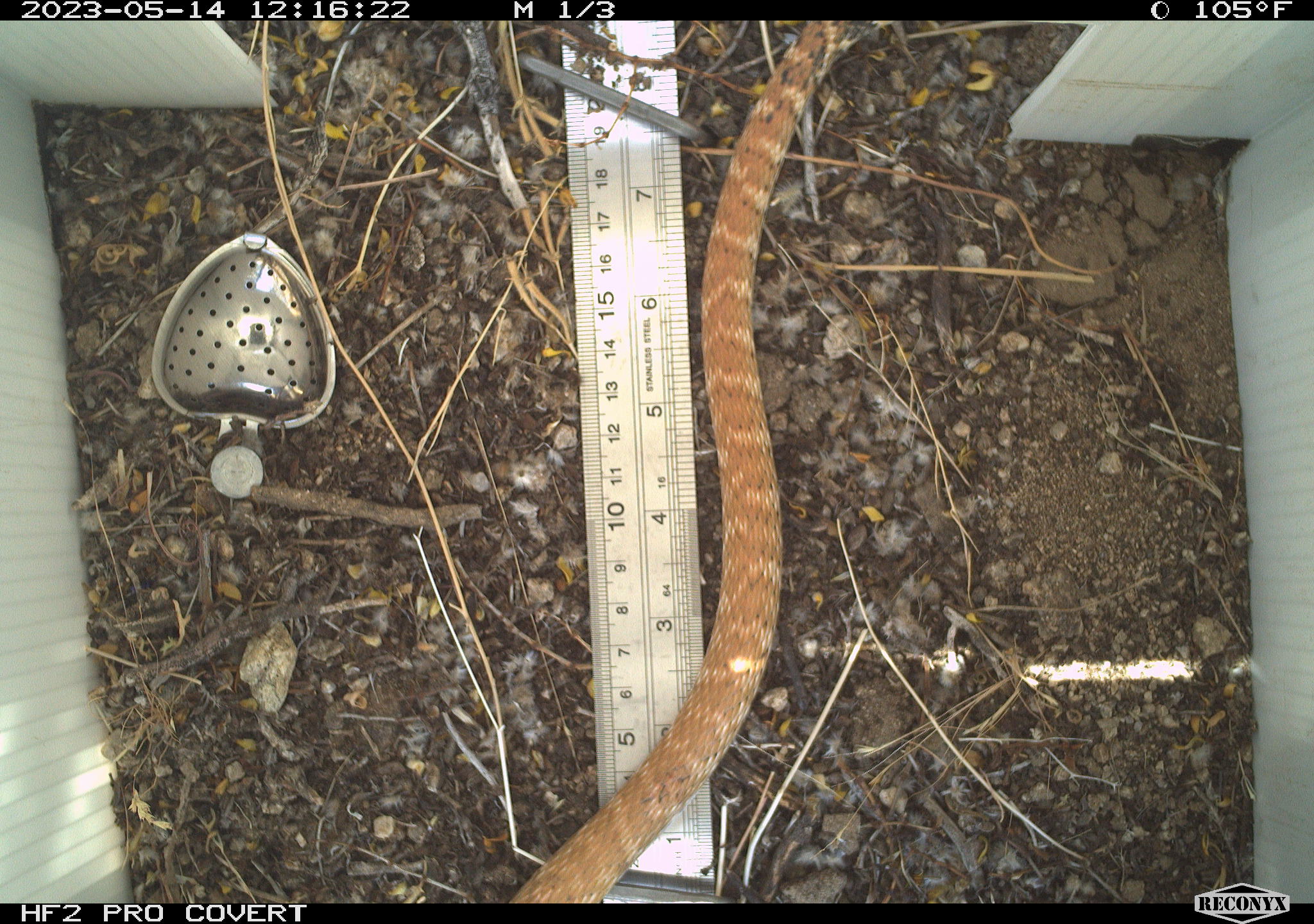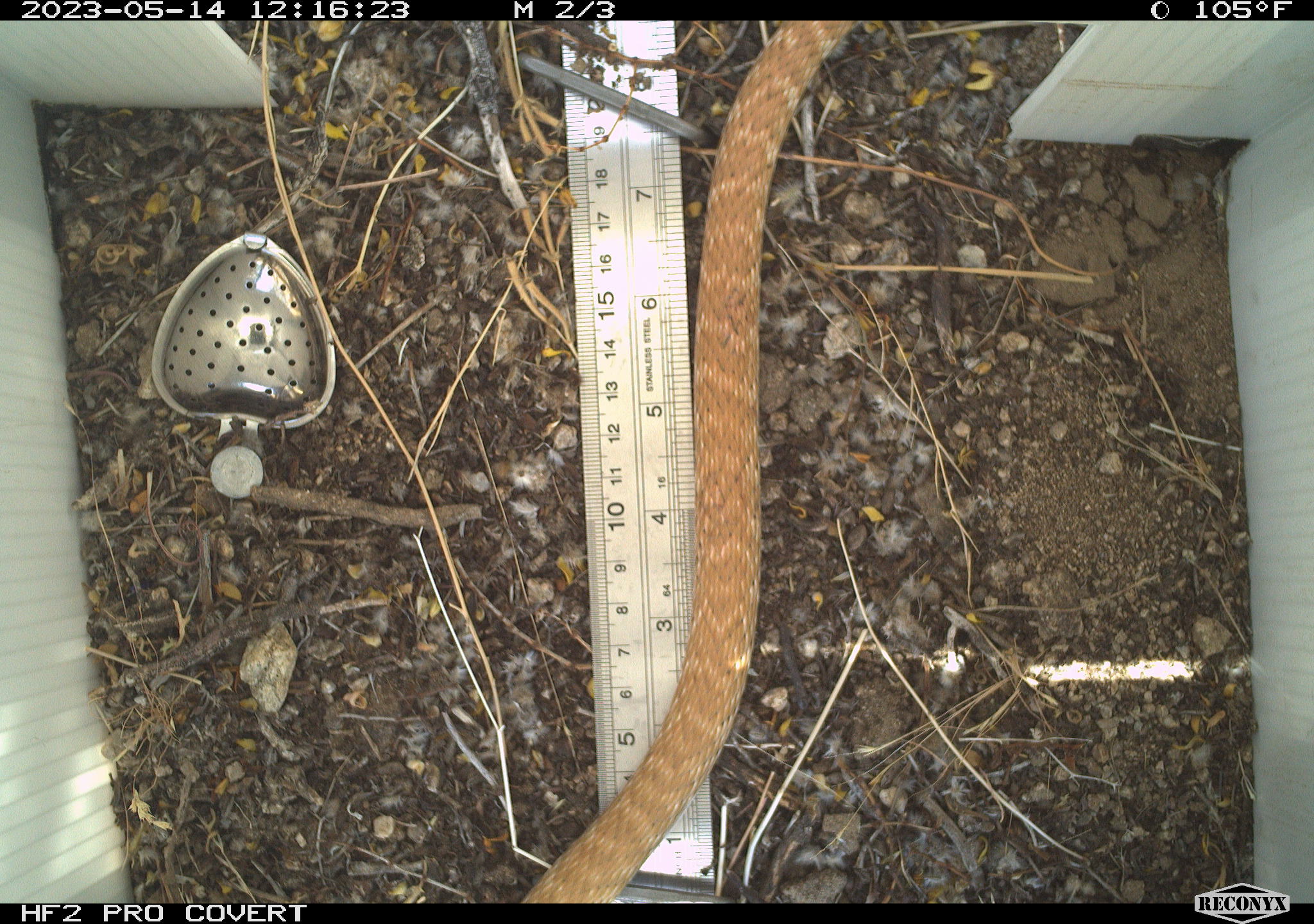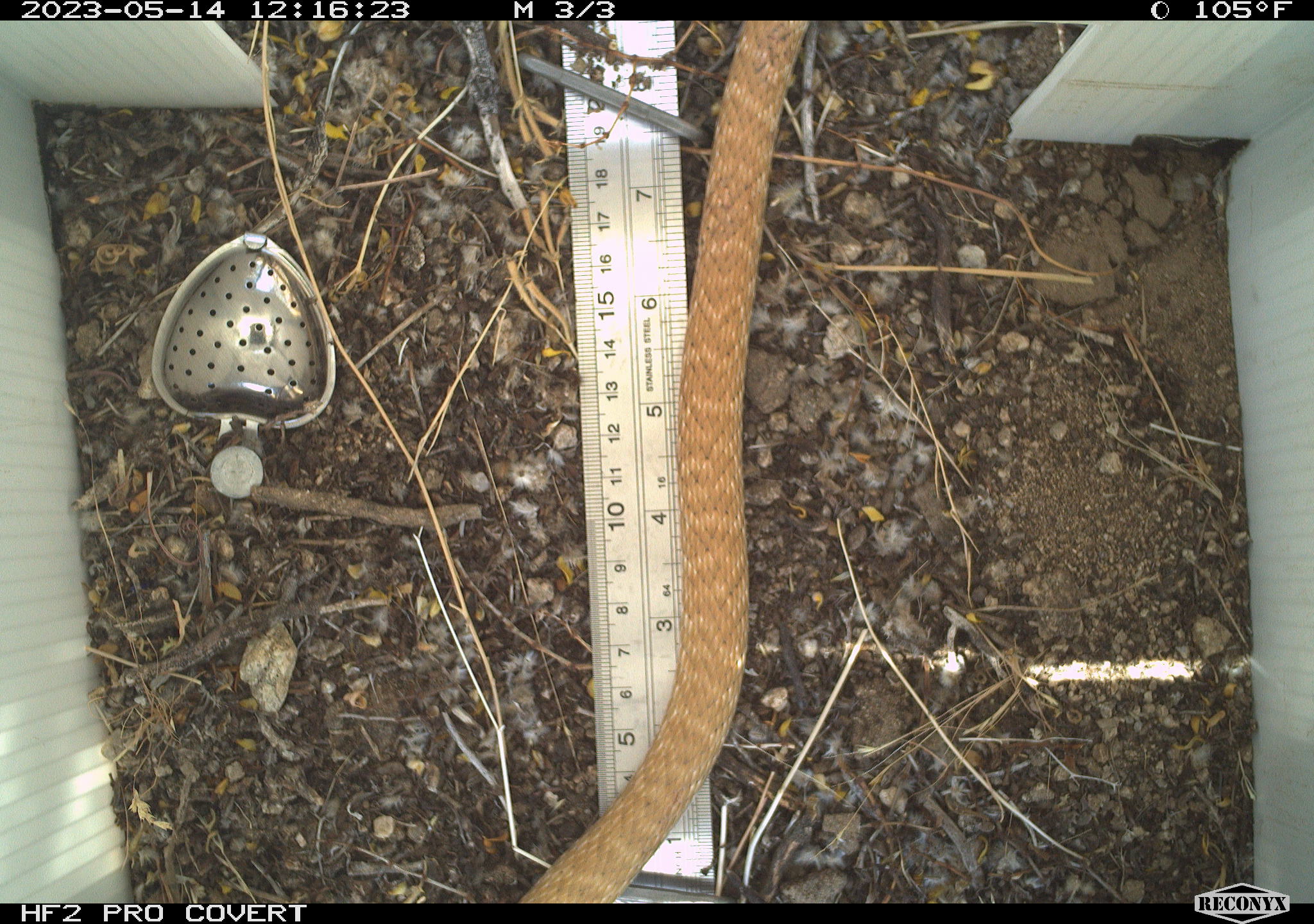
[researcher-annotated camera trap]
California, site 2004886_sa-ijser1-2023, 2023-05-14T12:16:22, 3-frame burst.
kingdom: Animalia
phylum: Chordata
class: Reptilia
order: Squamata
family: Colubridae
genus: Masticophis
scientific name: Masticophis flagellum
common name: coachwhip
Coachwhip (Masticophis flagellum).